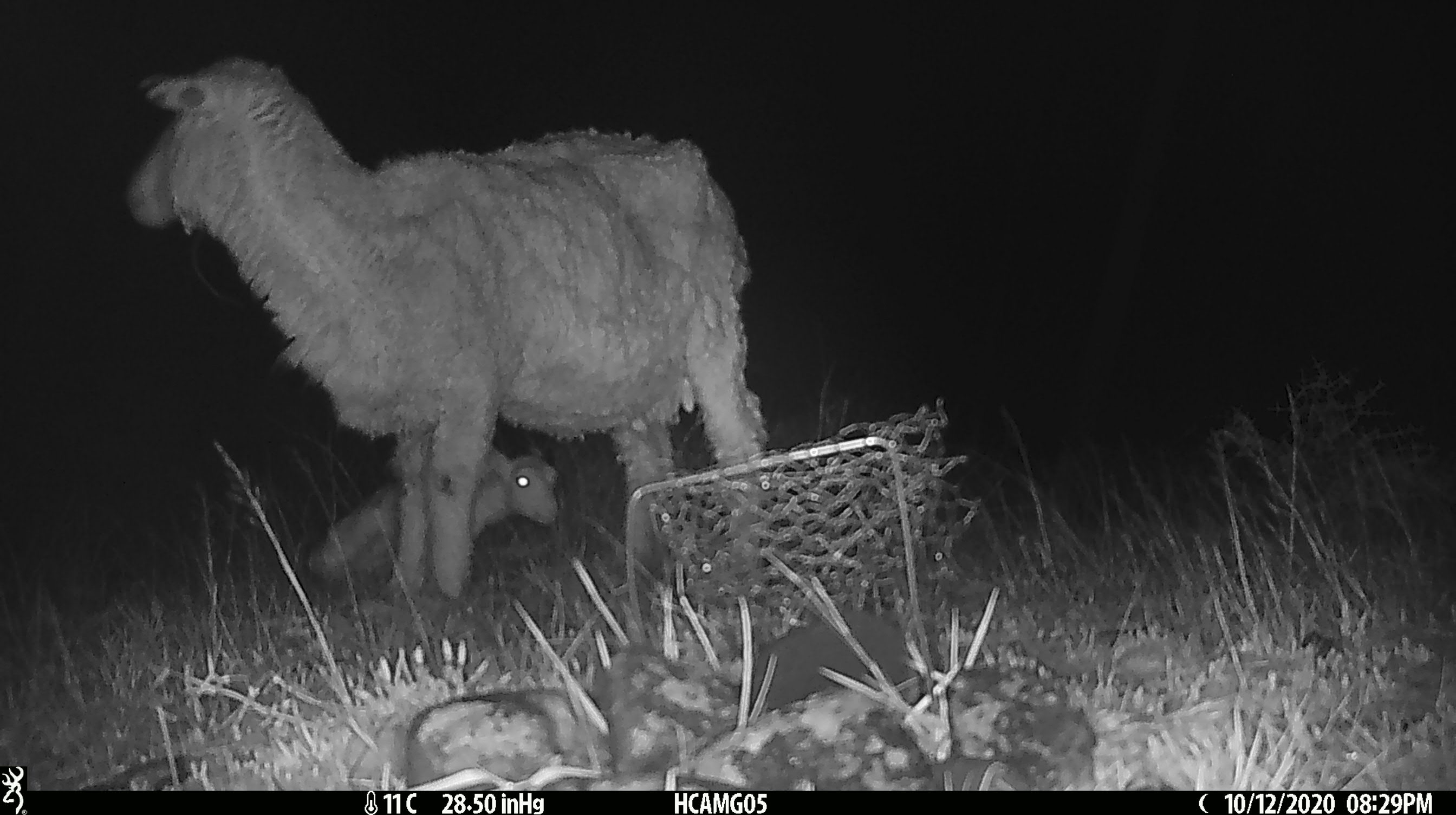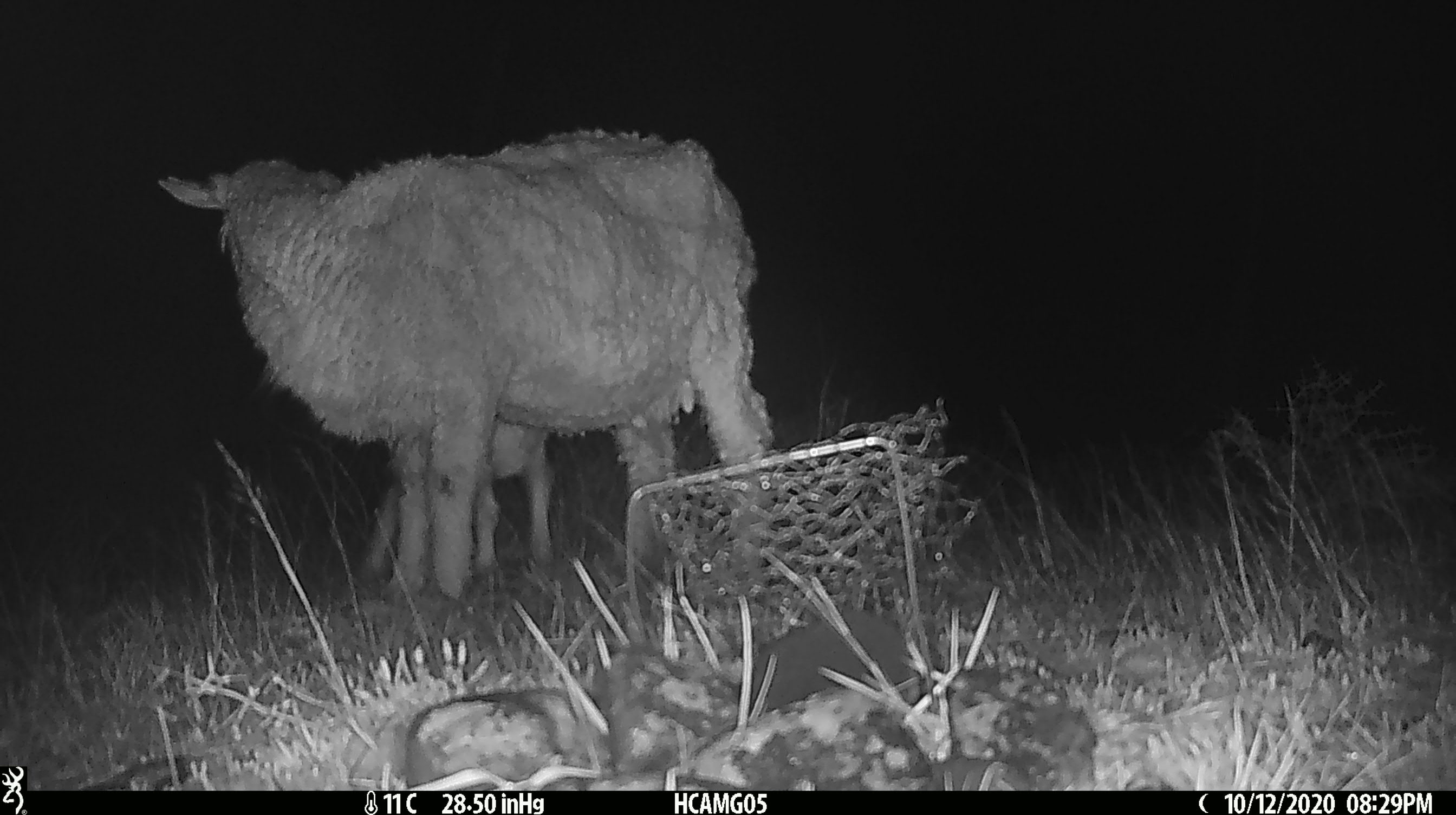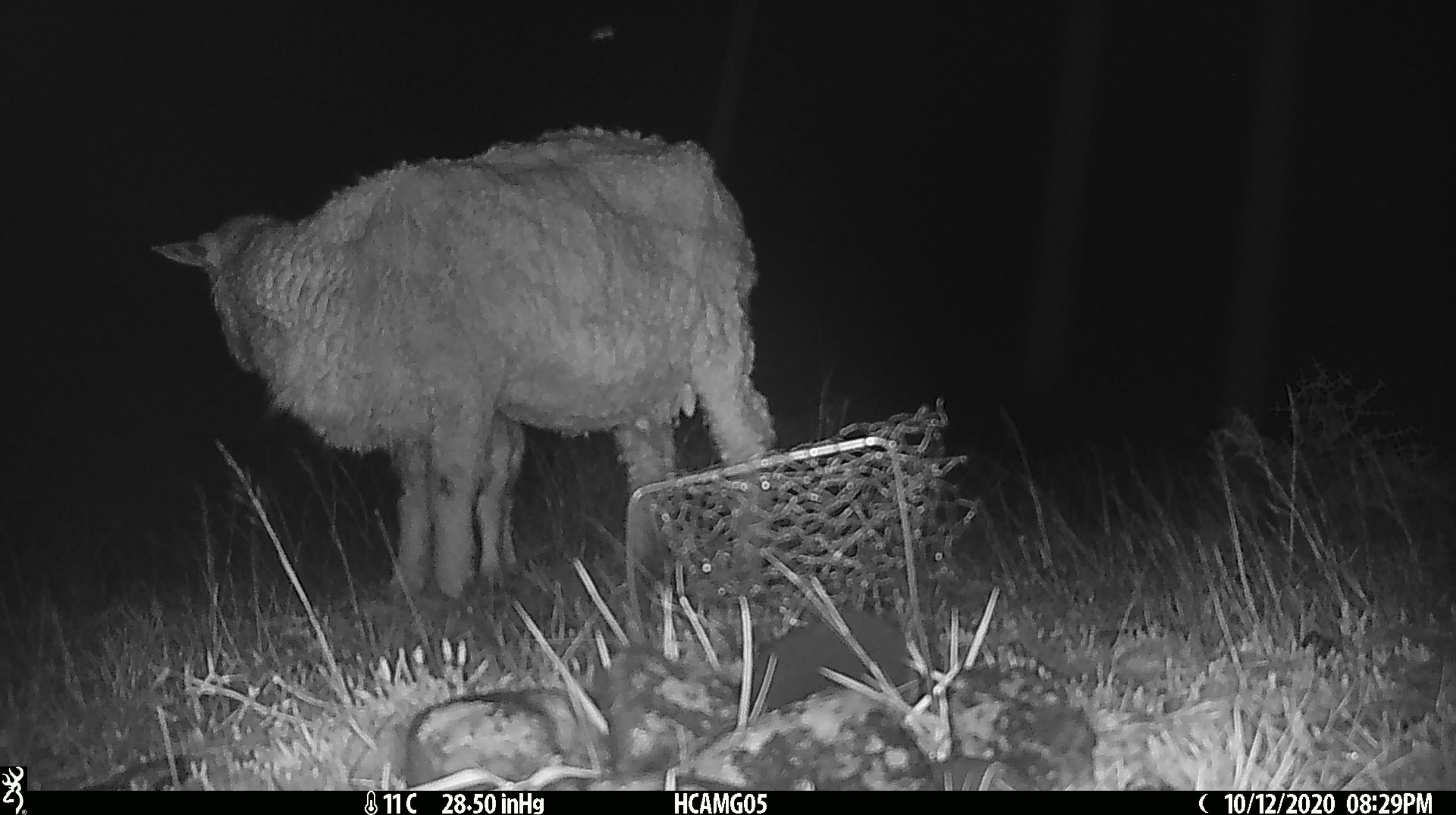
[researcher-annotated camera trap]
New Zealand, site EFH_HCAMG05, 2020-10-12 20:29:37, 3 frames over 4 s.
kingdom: Animalia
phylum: Chordata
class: Mammalia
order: Artiodactyla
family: Bovidae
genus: Ovis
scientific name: Ovis aries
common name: domestic sheep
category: sheep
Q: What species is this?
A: Sheep (domestic sheep) (Ovis aries).